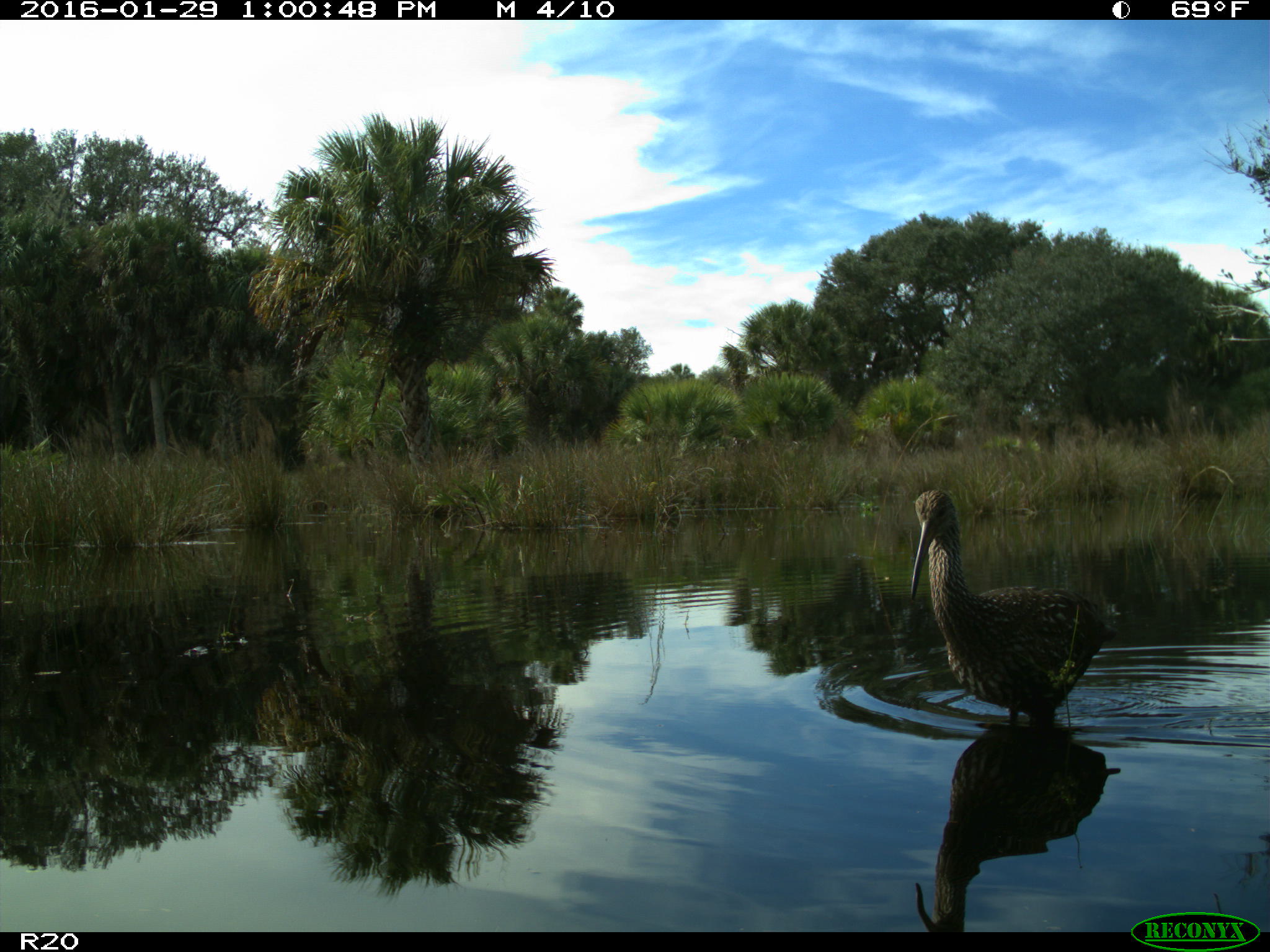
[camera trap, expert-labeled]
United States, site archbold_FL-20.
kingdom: Animalia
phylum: Chordata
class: Aves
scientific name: Aves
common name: birds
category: unidentified bird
Unidentified bird (birds) (Aves).